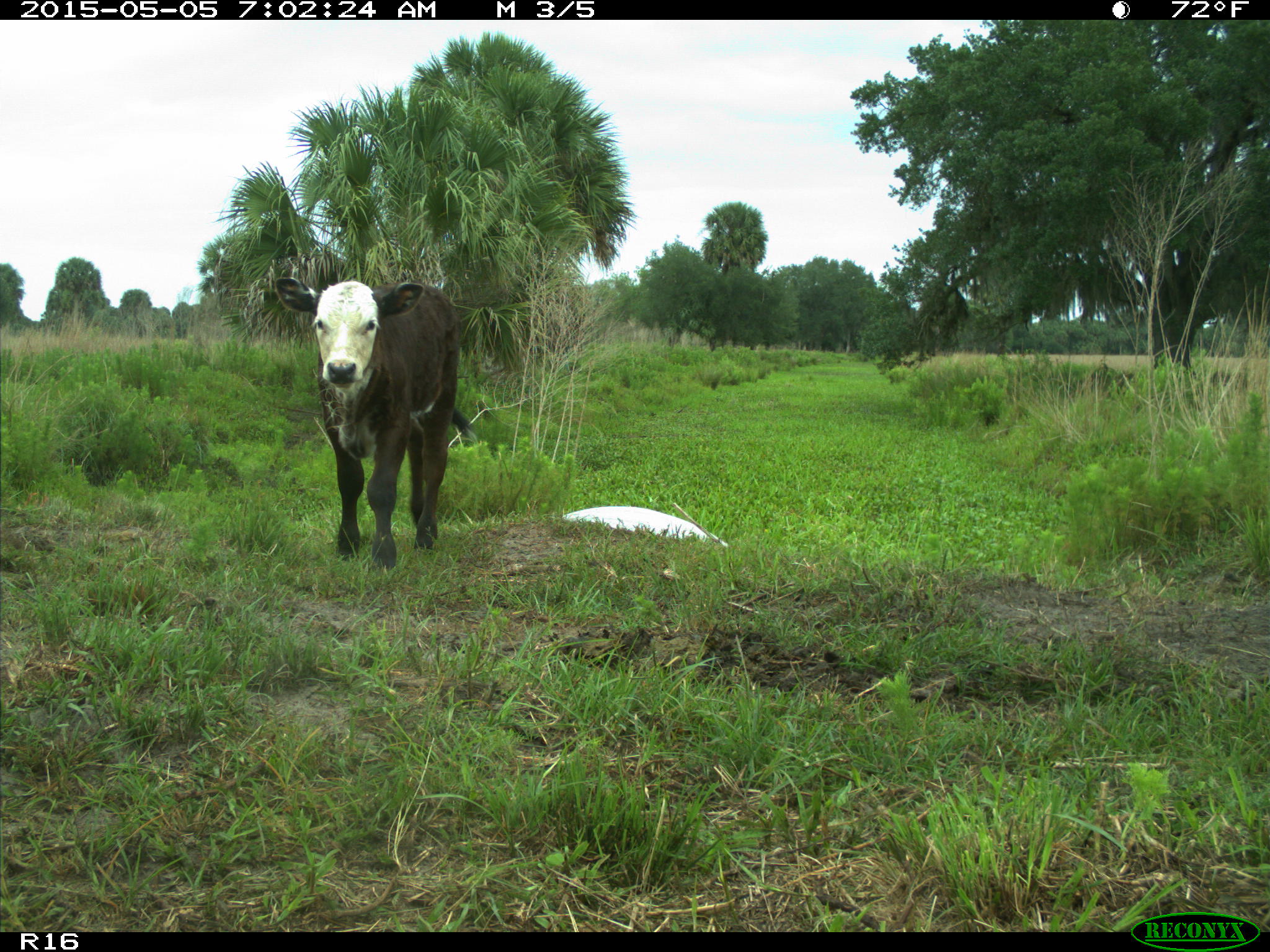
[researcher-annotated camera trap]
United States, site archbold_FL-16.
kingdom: Animalia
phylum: Chordata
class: Mammalia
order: Artiodactyla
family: Bovidae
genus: Bos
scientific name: Bos taurus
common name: domestic cow